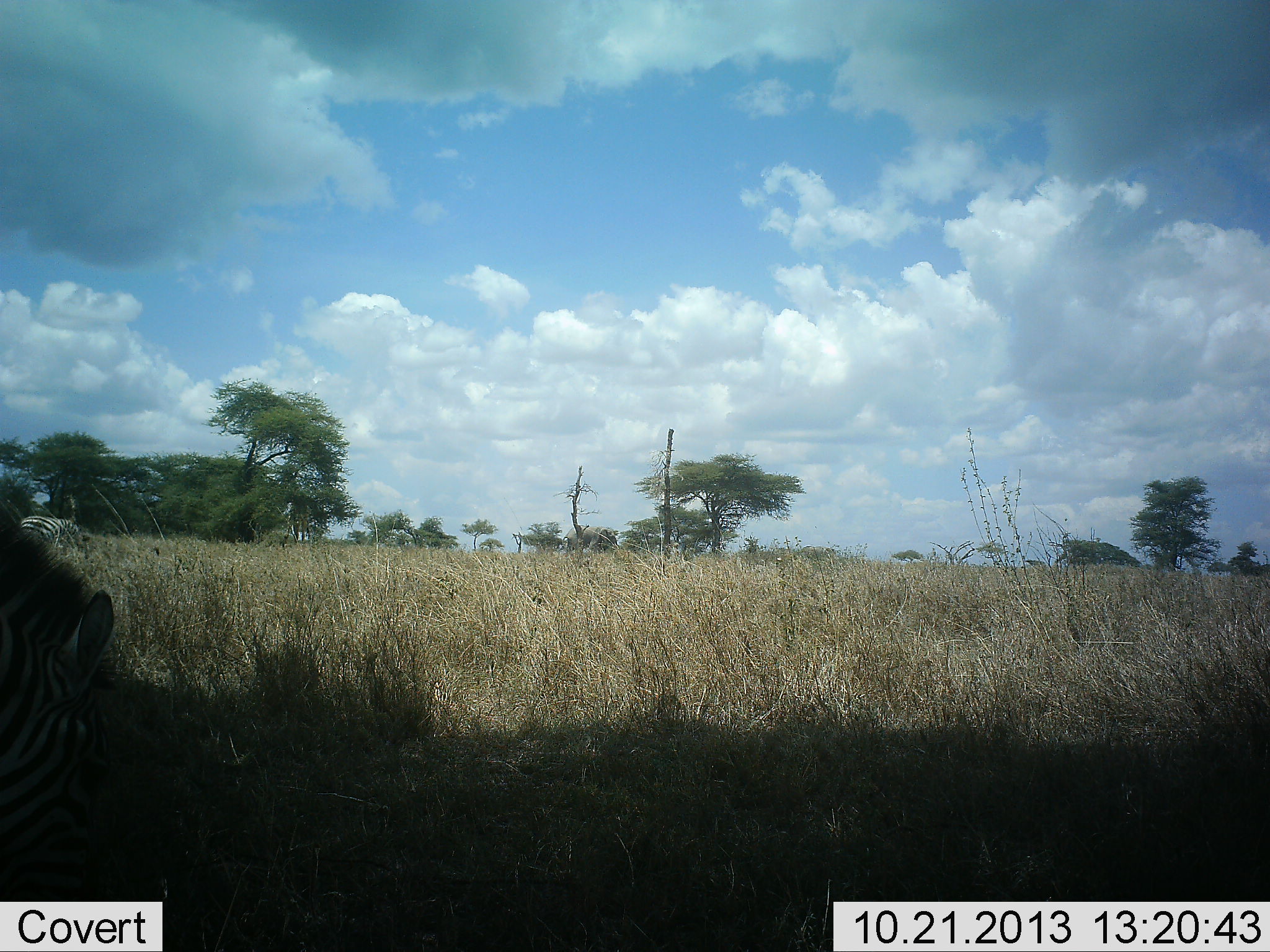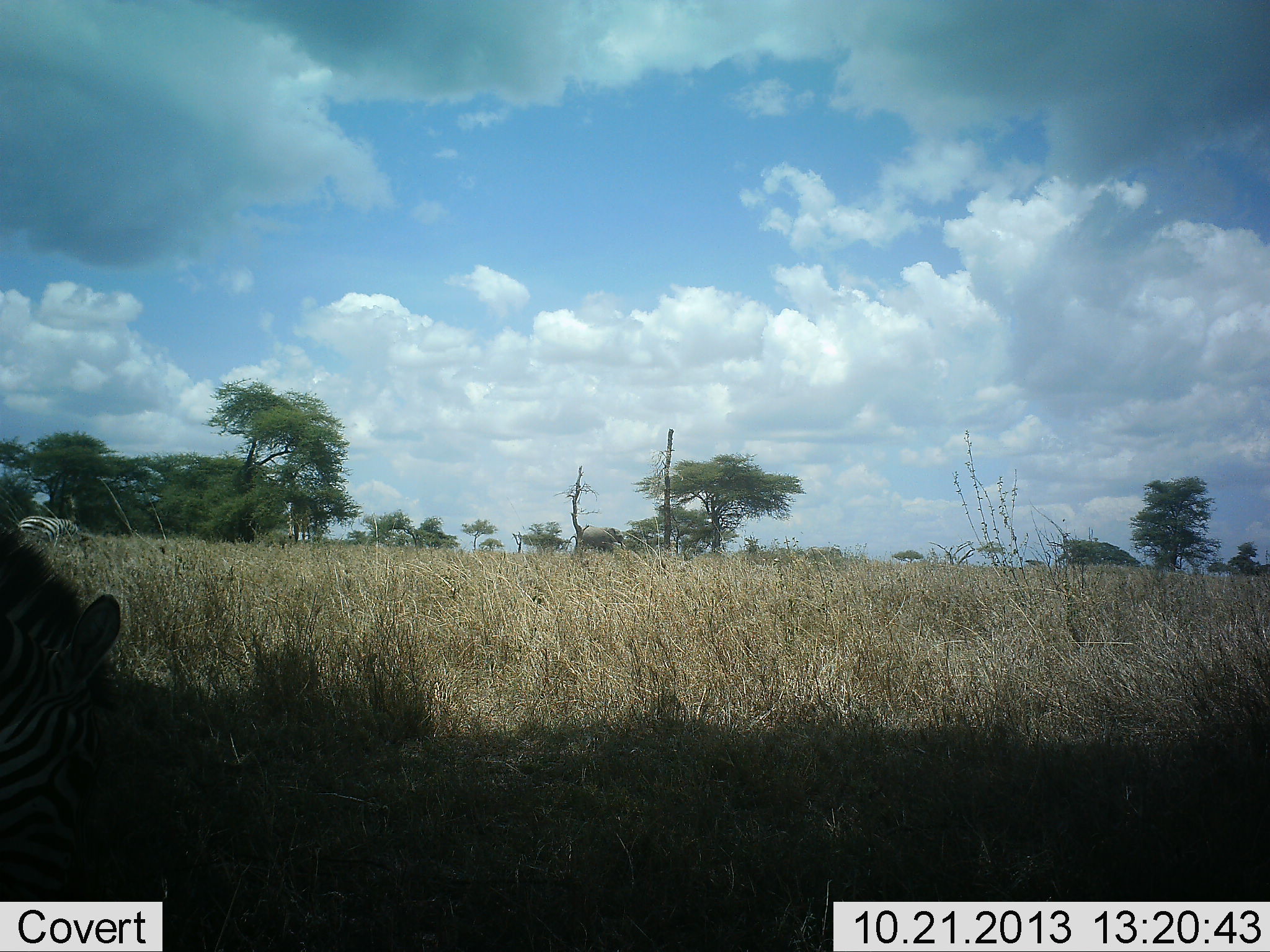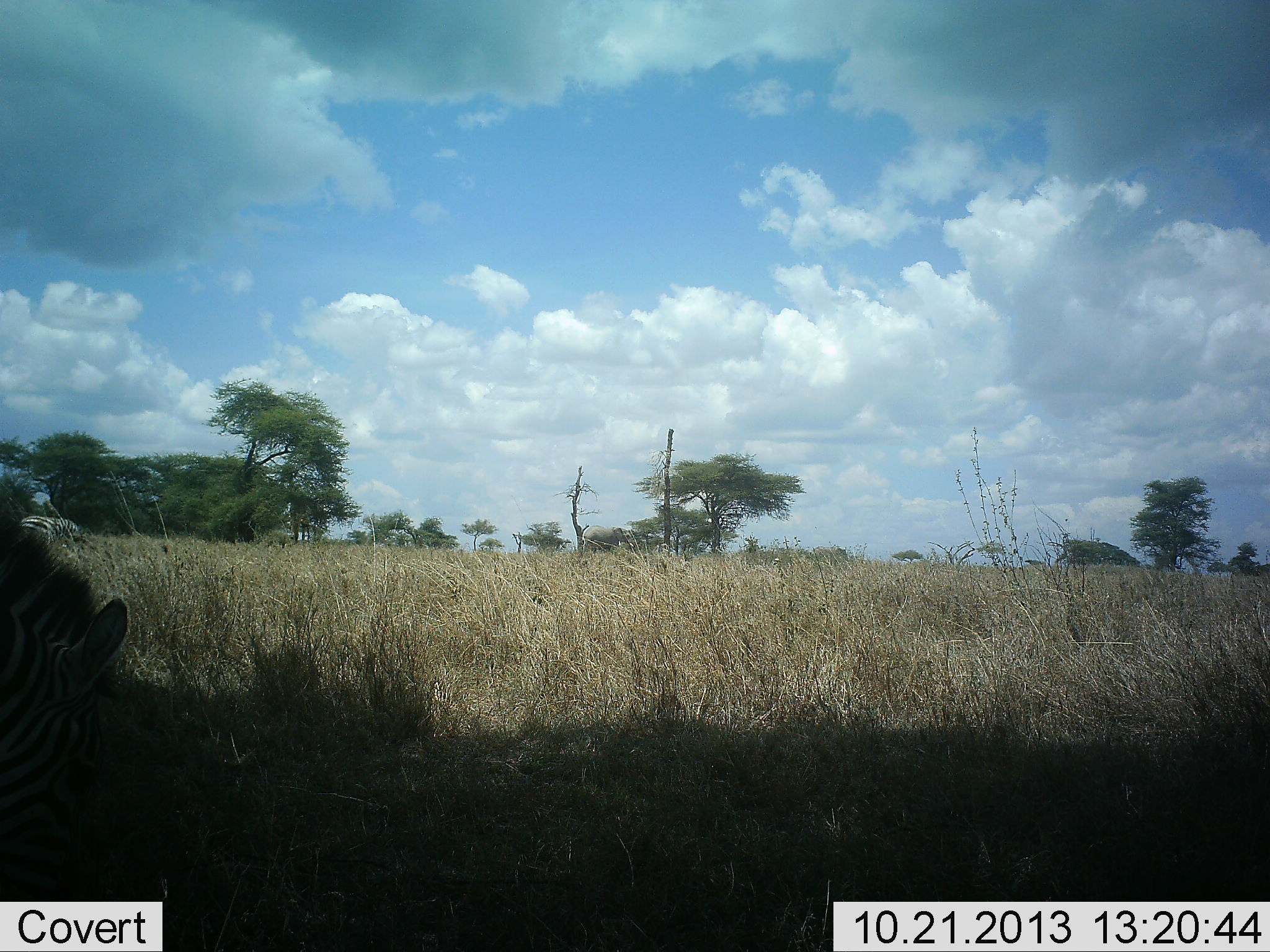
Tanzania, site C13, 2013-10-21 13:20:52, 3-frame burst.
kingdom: Animalia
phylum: Chordata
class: Mammalia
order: Perissodactyla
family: Equidae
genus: Equus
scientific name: Equus quagga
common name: plains zebra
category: zebra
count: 2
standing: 23%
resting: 3%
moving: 0%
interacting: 0%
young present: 0%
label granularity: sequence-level